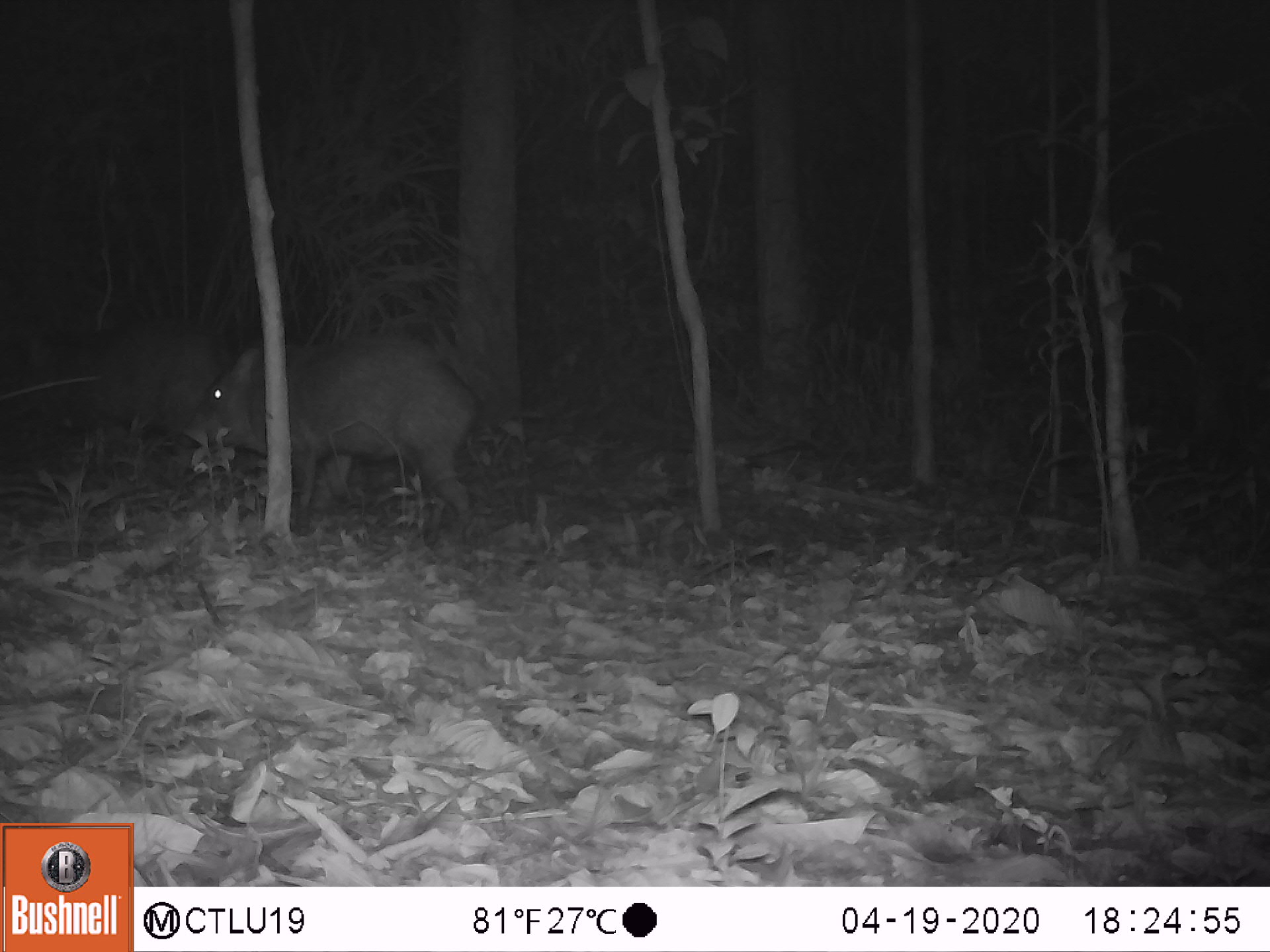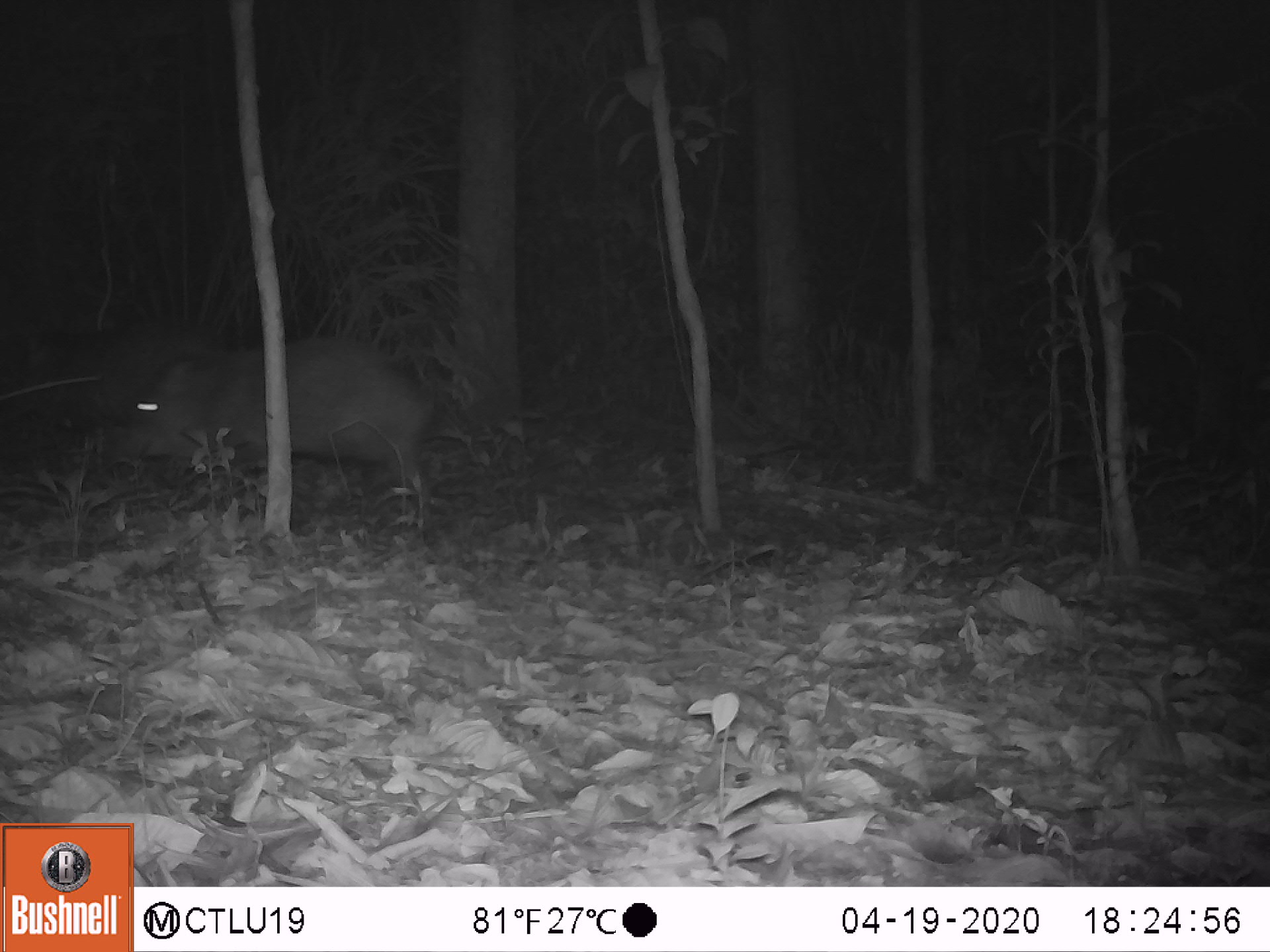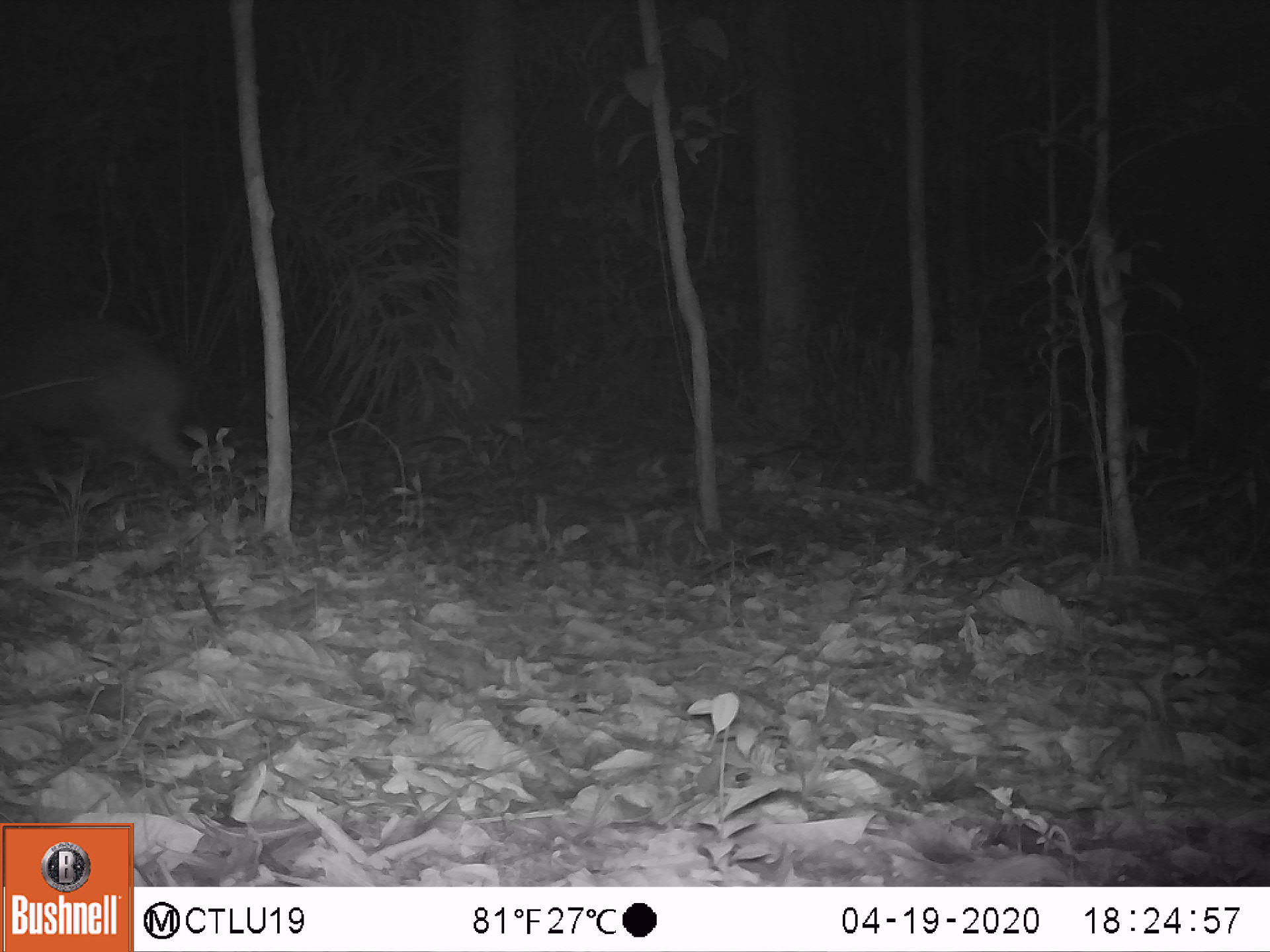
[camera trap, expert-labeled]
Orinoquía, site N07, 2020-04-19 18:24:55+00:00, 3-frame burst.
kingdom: Animalia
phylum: Chordata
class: Mammalia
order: Artiodactyla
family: Tayassuidae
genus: Pecari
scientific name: Pecari tajacu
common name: collared peccary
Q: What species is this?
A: Collared peccary (Pecari tajacu).